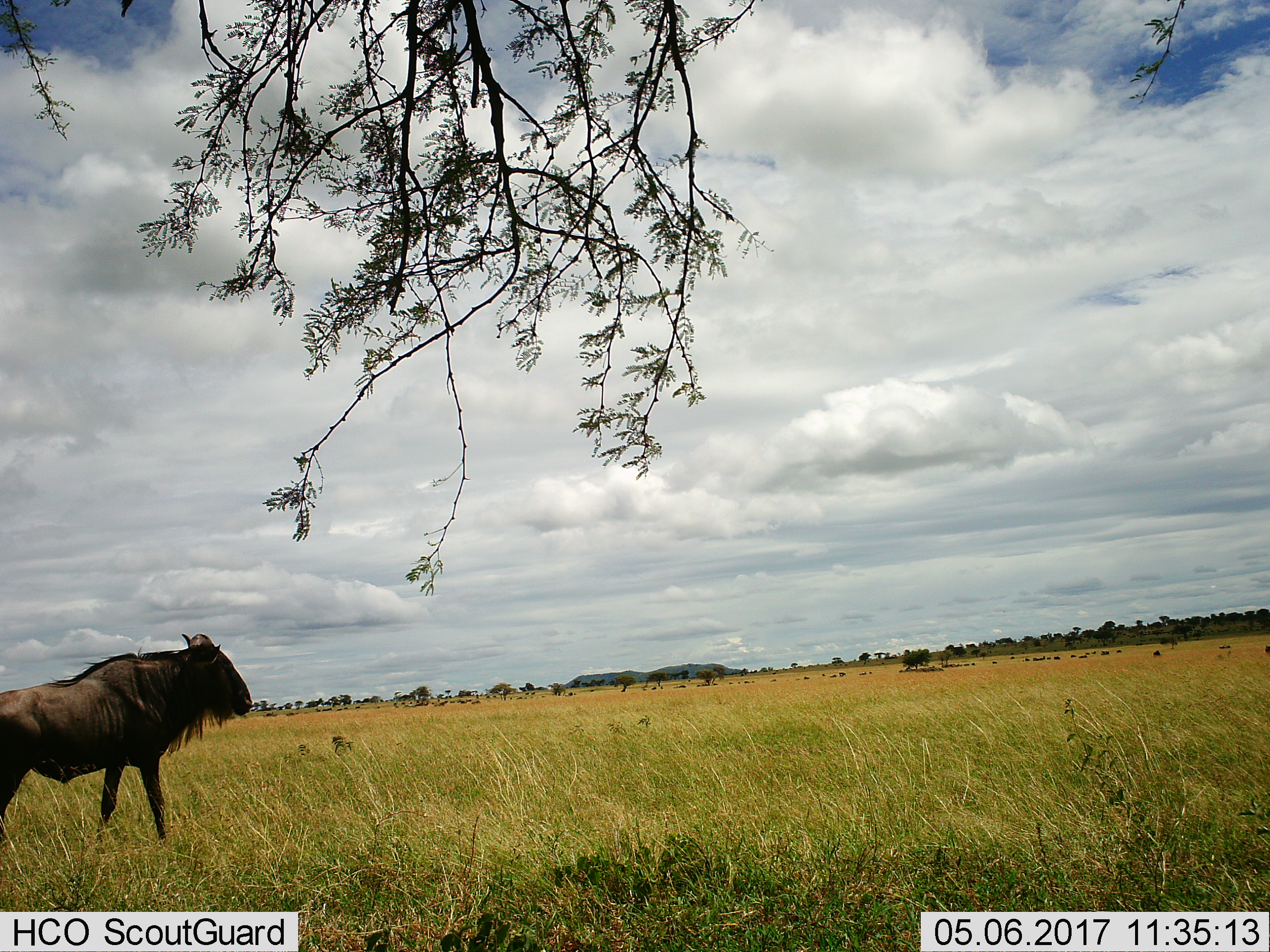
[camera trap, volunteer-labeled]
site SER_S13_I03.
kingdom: Animalia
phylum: Chordata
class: Mammalia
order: Artiodactyla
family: Bovidae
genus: Connochaetes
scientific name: Connochaetes taurinus taurinus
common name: blue wildebeest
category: wildebeestblue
Wildebeestblue (blue wildebeest) (Connochaetes taurinus taurinus), count 1. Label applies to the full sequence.